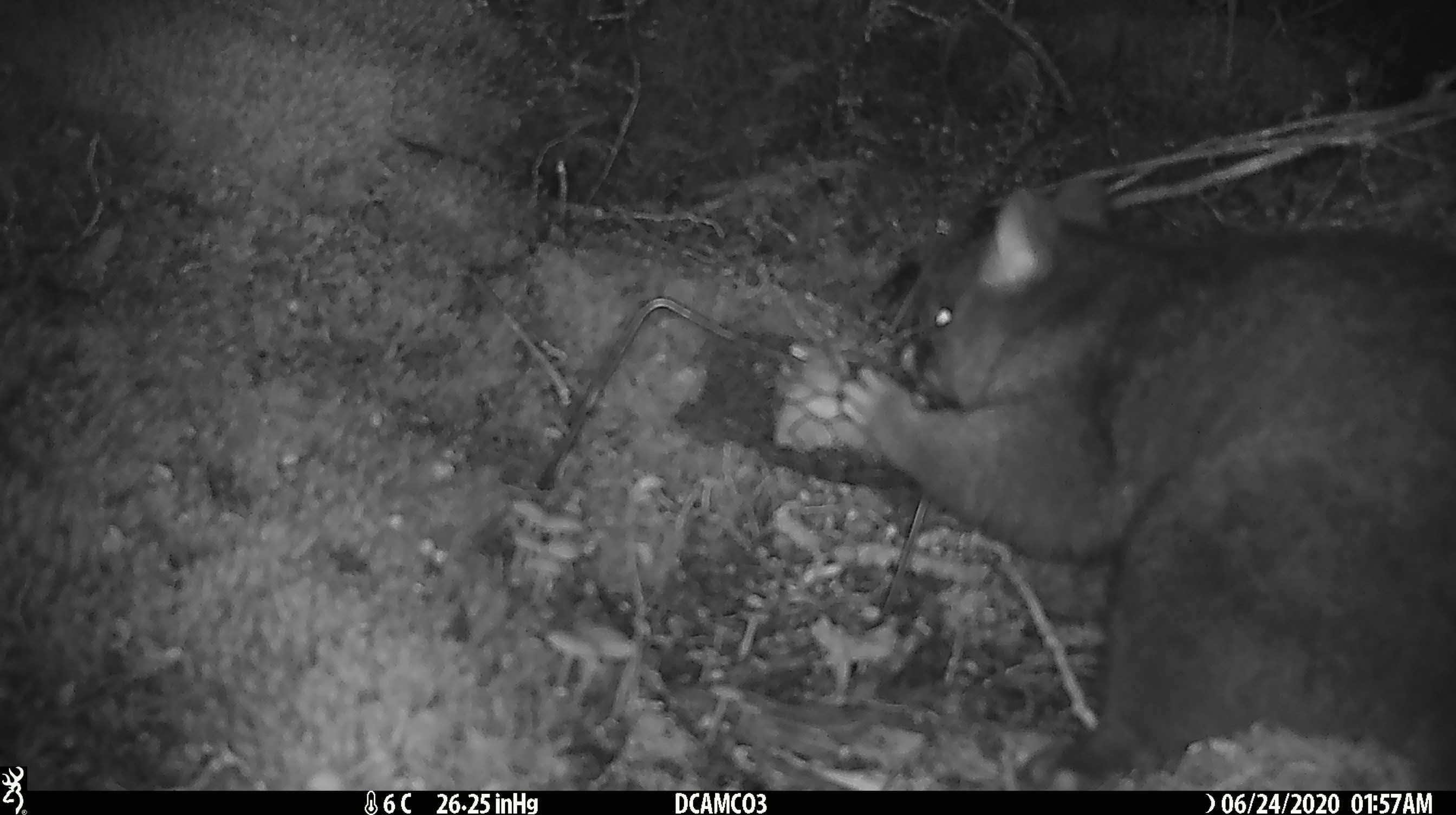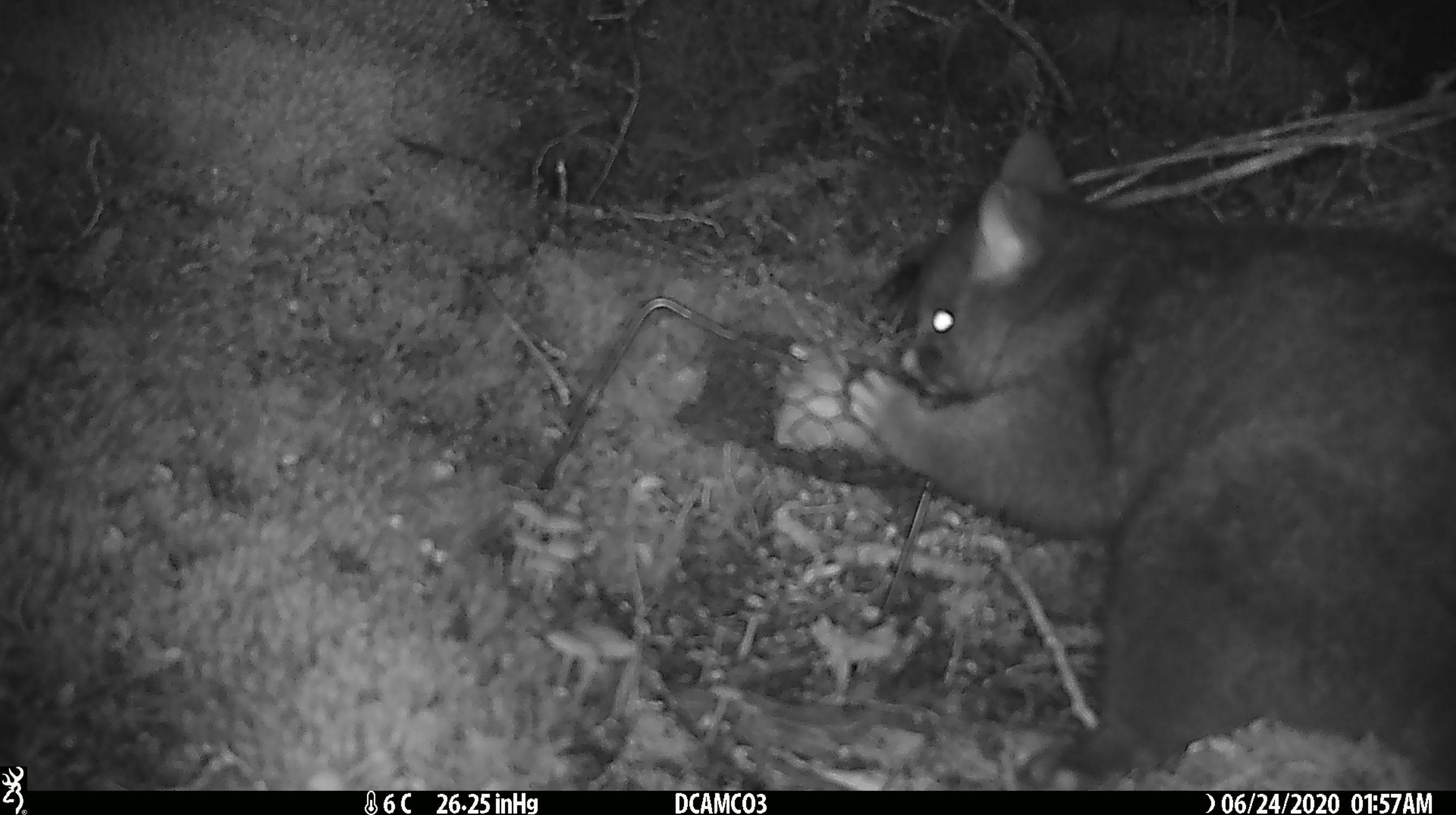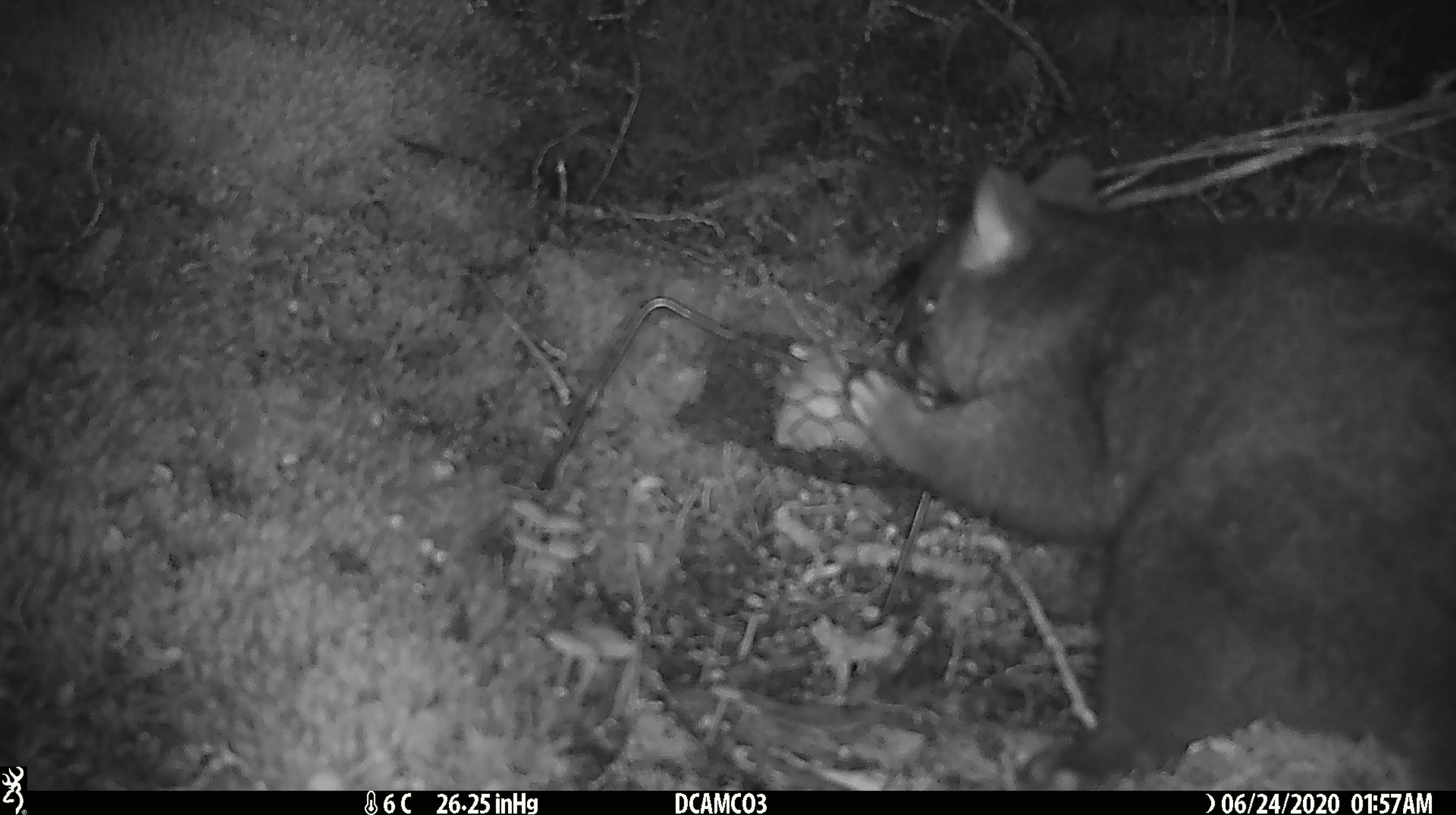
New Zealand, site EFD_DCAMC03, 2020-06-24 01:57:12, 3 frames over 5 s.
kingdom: Animalia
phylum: Chordata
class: Mammalia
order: Diprotodontia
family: Phalangeridae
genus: Trichosurus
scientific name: Trichosurus vulpecula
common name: common brushtail possum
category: possum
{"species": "possum (common brushtail possum) (Trichosurus vulpecula)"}